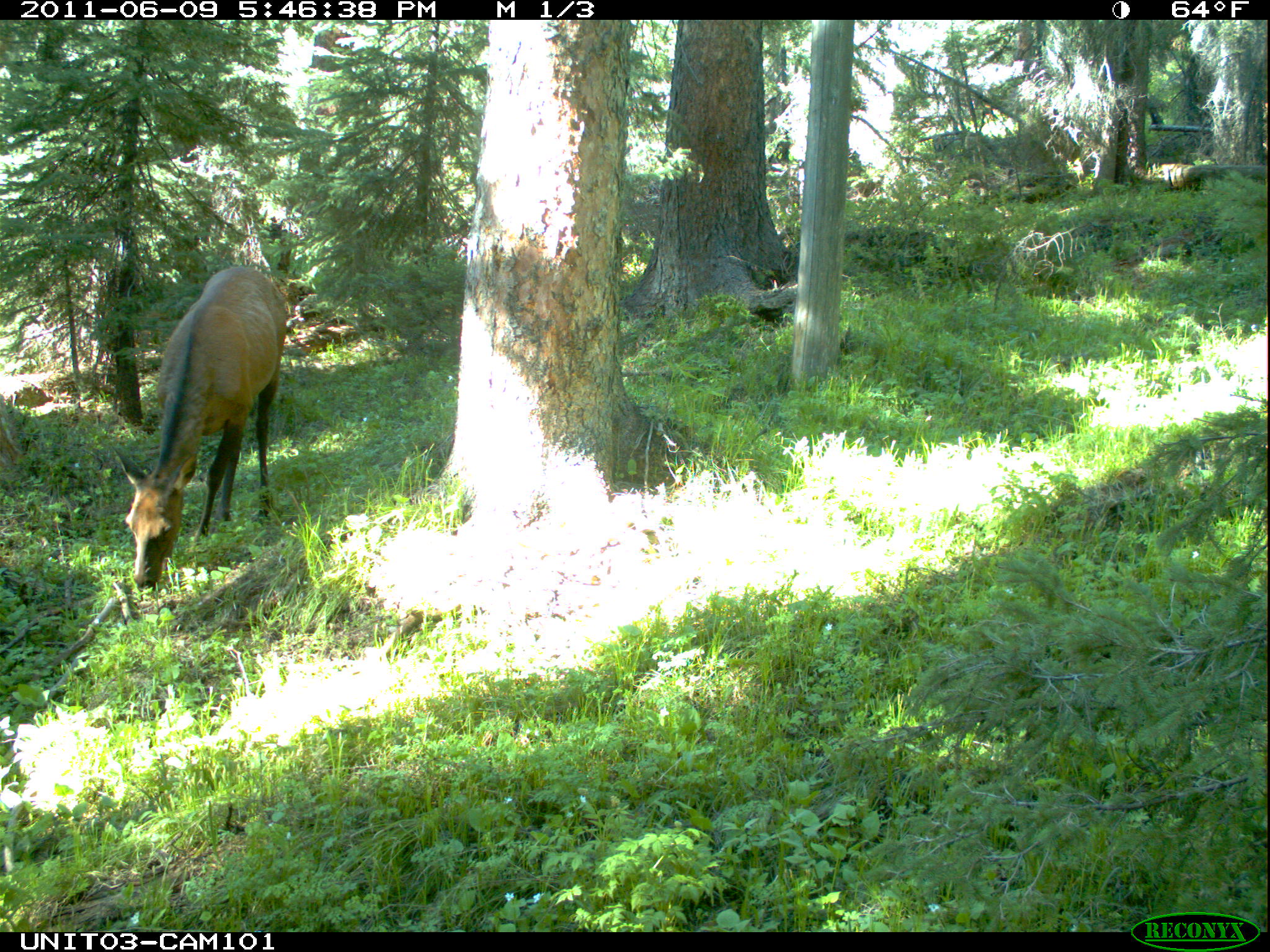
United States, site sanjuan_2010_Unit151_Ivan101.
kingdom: Animalia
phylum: Chordata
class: Mammalia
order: Artiodactyla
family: Cervidae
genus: Cervus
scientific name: Cervus elaphus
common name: red deer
Cervus elaphus (red deer).